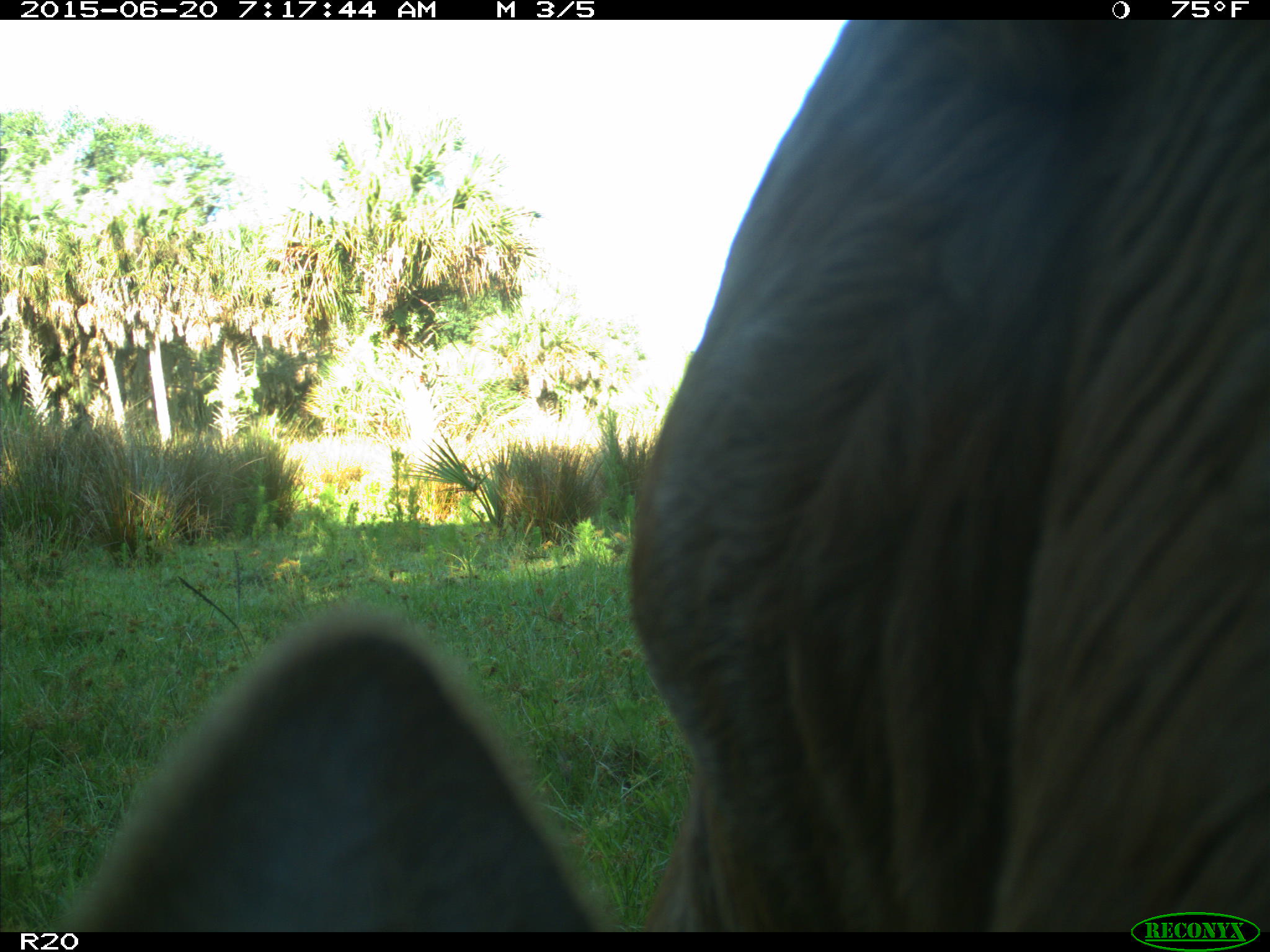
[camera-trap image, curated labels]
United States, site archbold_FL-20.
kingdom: Animalia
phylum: Chordata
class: Mammalia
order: Artiodactyla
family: Bovidae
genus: Bos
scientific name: Bos taurus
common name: domestic cow